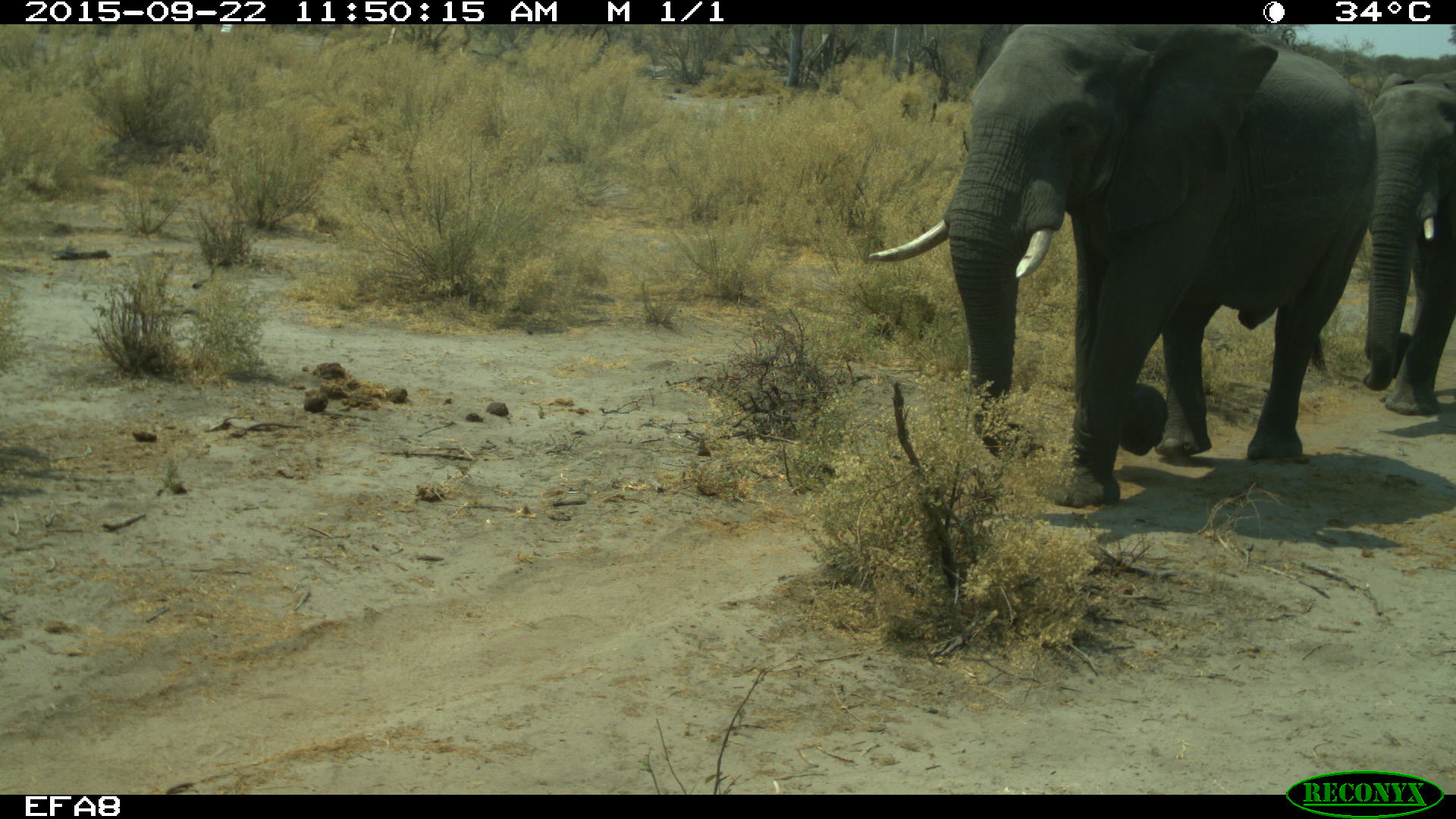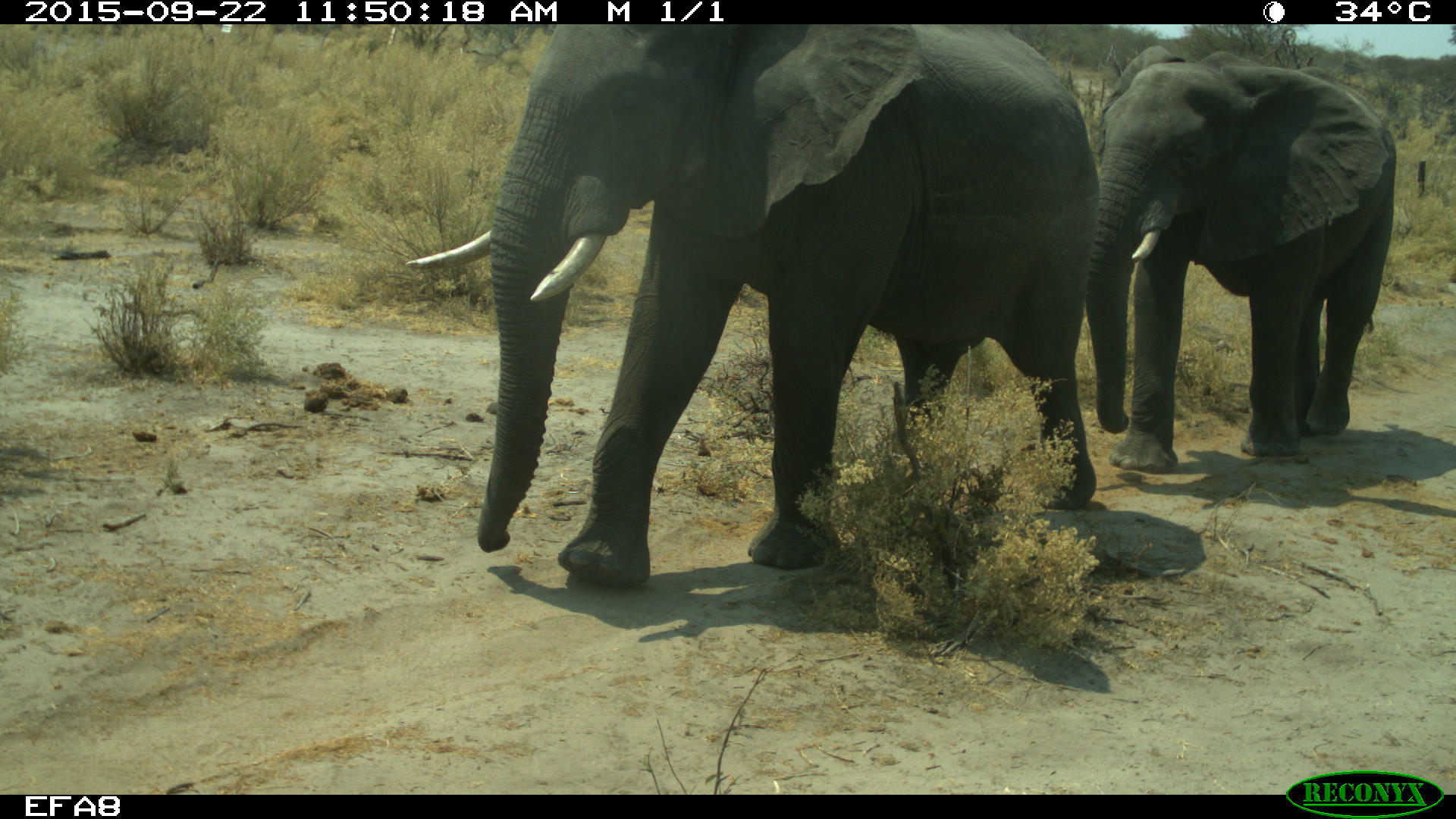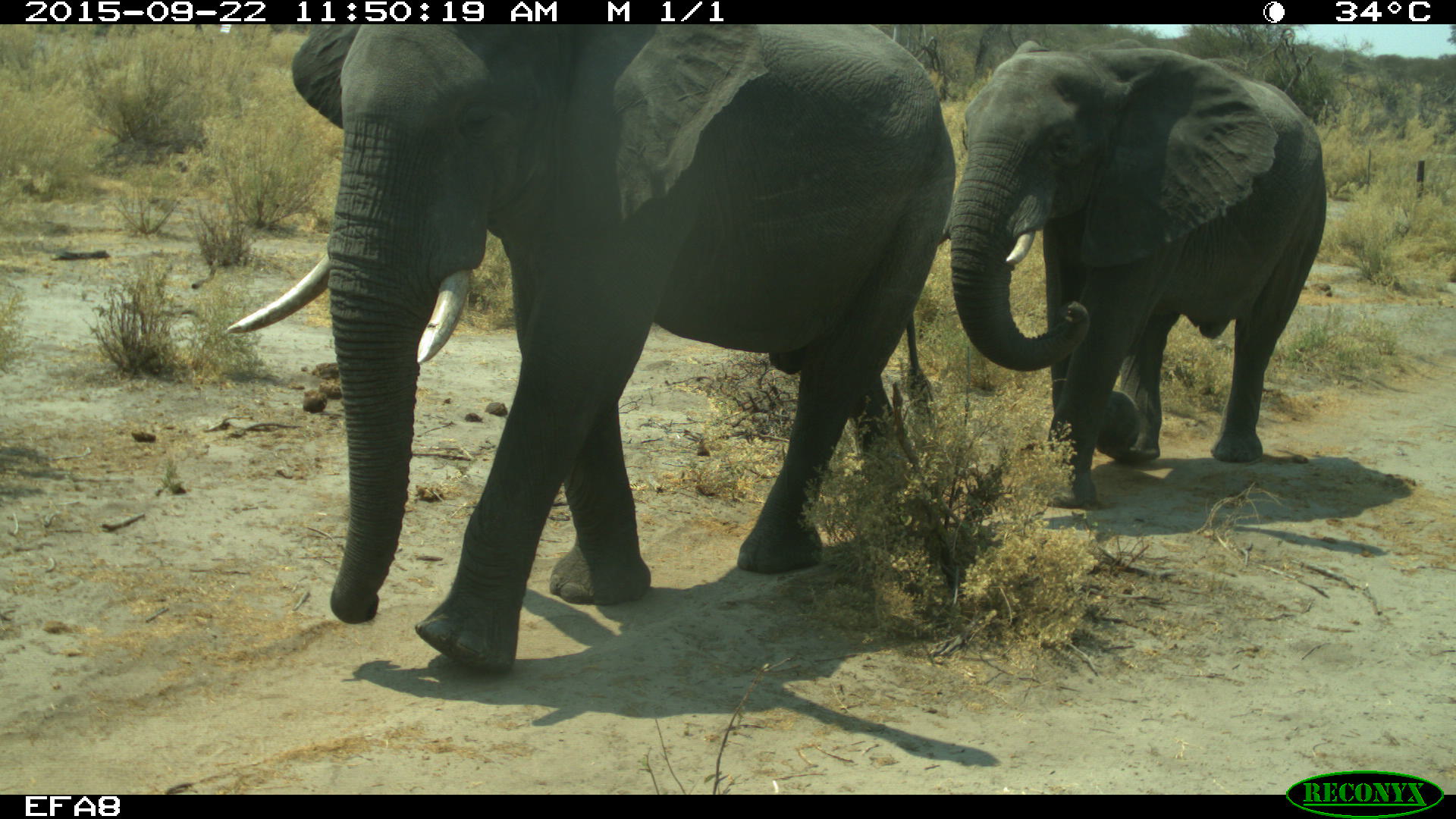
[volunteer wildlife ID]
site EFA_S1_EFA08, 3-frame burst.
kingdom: Animalia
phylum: Chordata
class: Mammalia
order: Proboscidea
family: Elephantidae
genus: Loxodonta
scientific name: Loxodonta africana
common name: african bush elephant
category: elephant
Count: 2.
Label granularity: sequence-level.